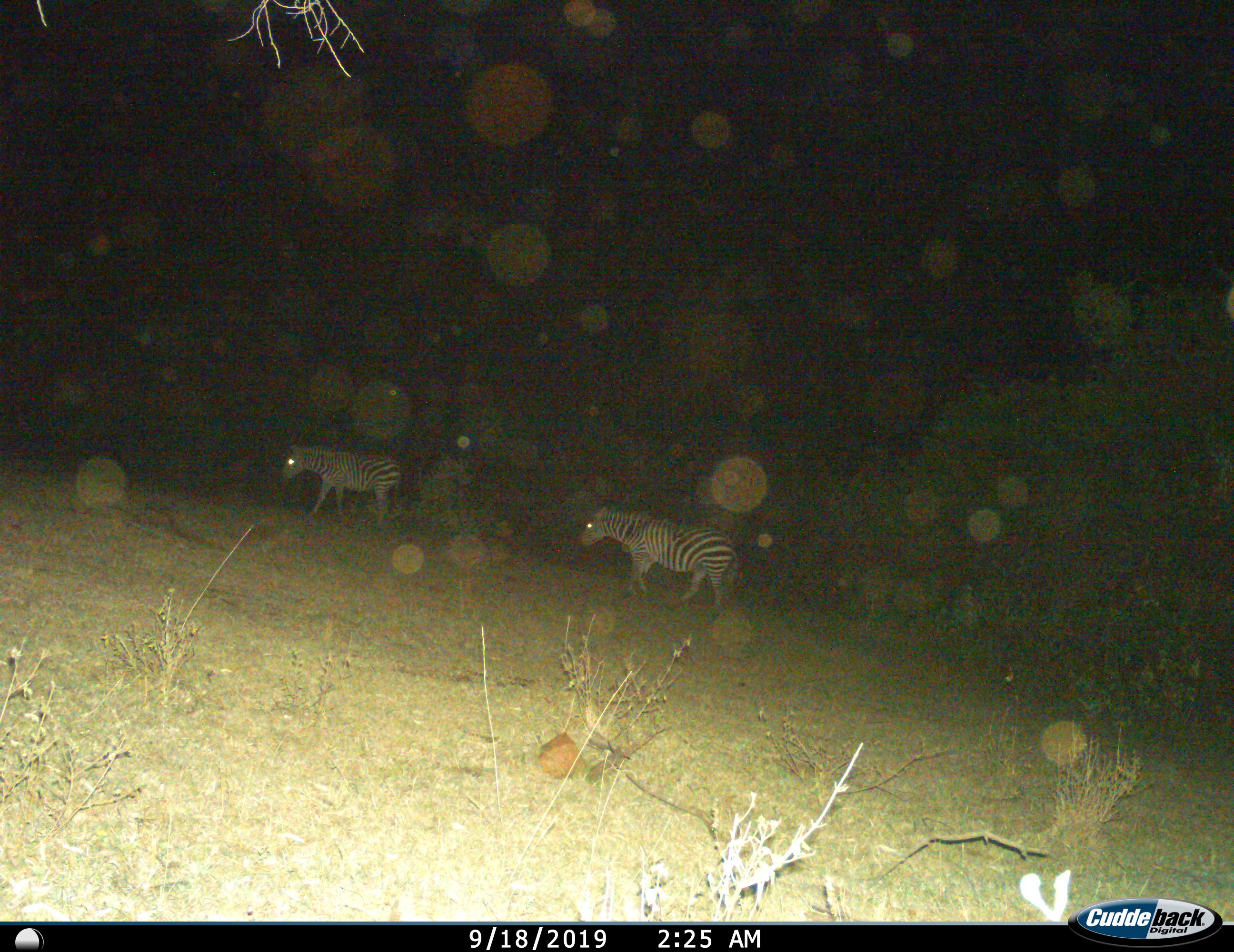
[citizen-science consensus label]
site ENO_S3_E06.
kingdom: Animalia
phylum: Chordata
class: Mammalia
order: Perissodactyla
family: Equidae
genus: Equus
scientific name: Equus quagga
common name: plains zebra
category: zebraplains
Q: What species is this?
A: Zebraplains (plains zebra) (Equus quagga).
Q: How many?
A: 2.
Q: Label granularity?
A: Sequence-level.